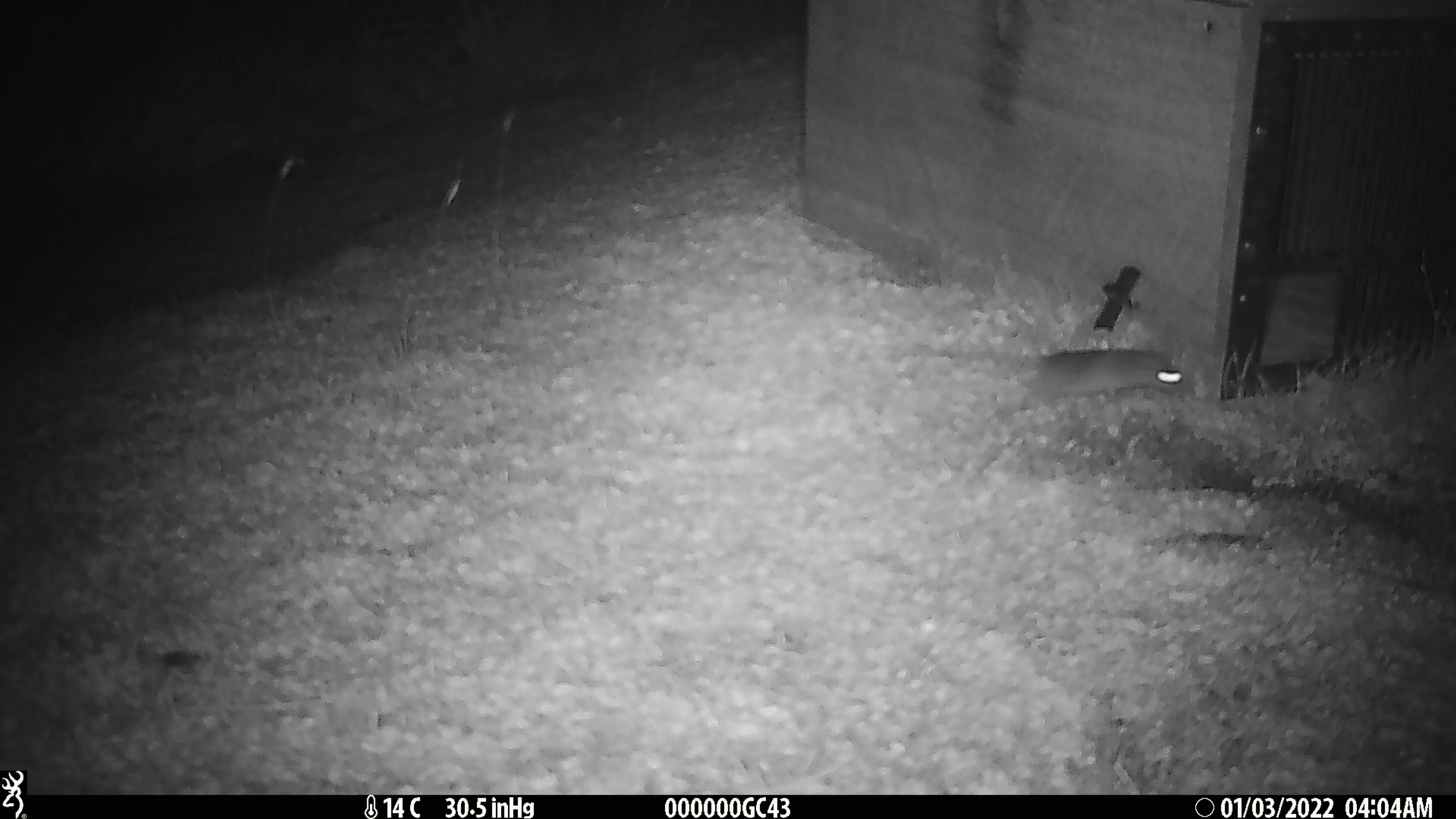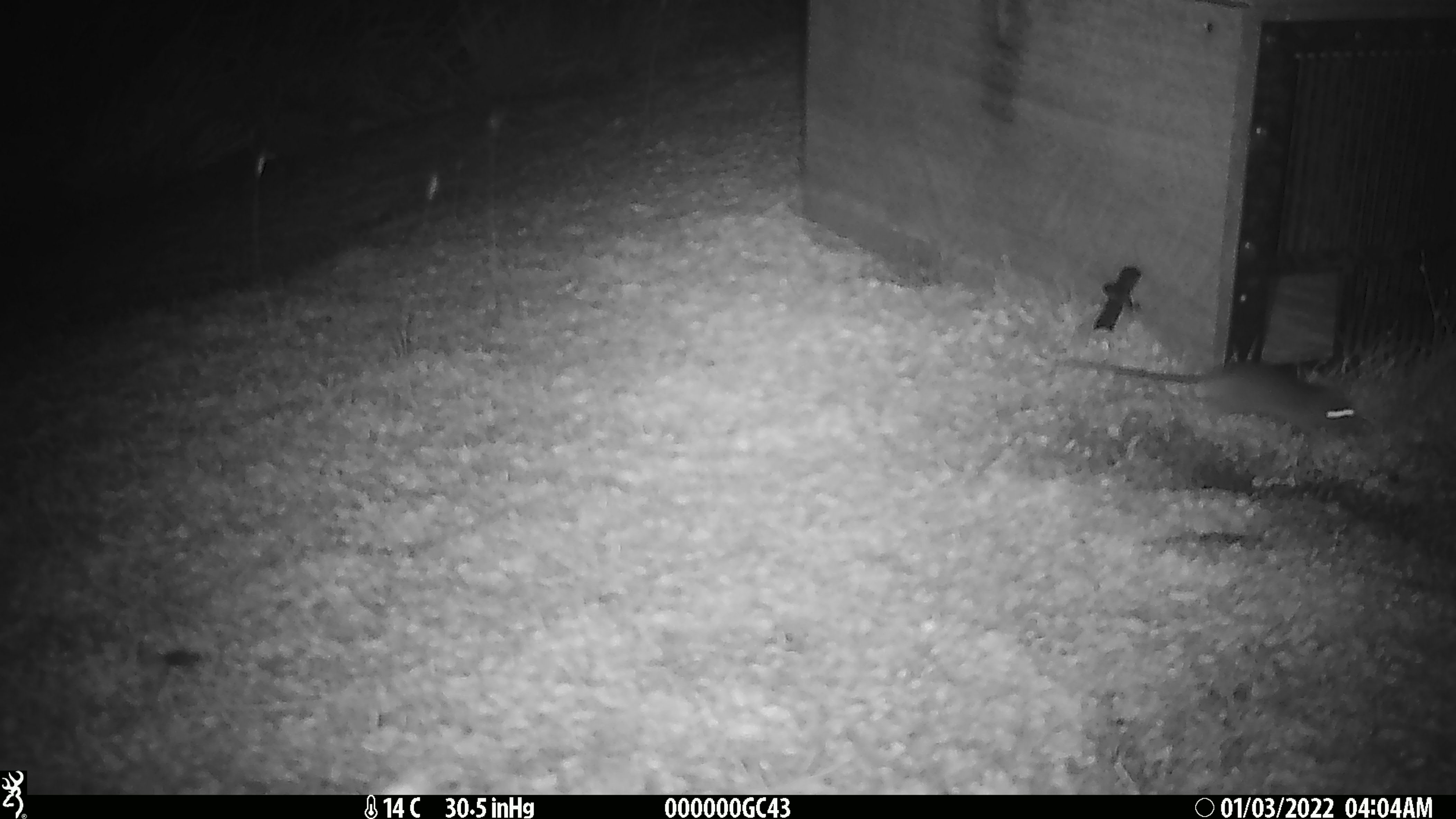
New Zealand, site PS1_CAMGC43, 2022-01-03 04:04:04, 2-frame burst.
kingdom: Animalia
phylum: Chordata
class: Mammalia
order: Rodentia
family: Muridae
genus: Mus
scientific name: Mus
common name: mouse